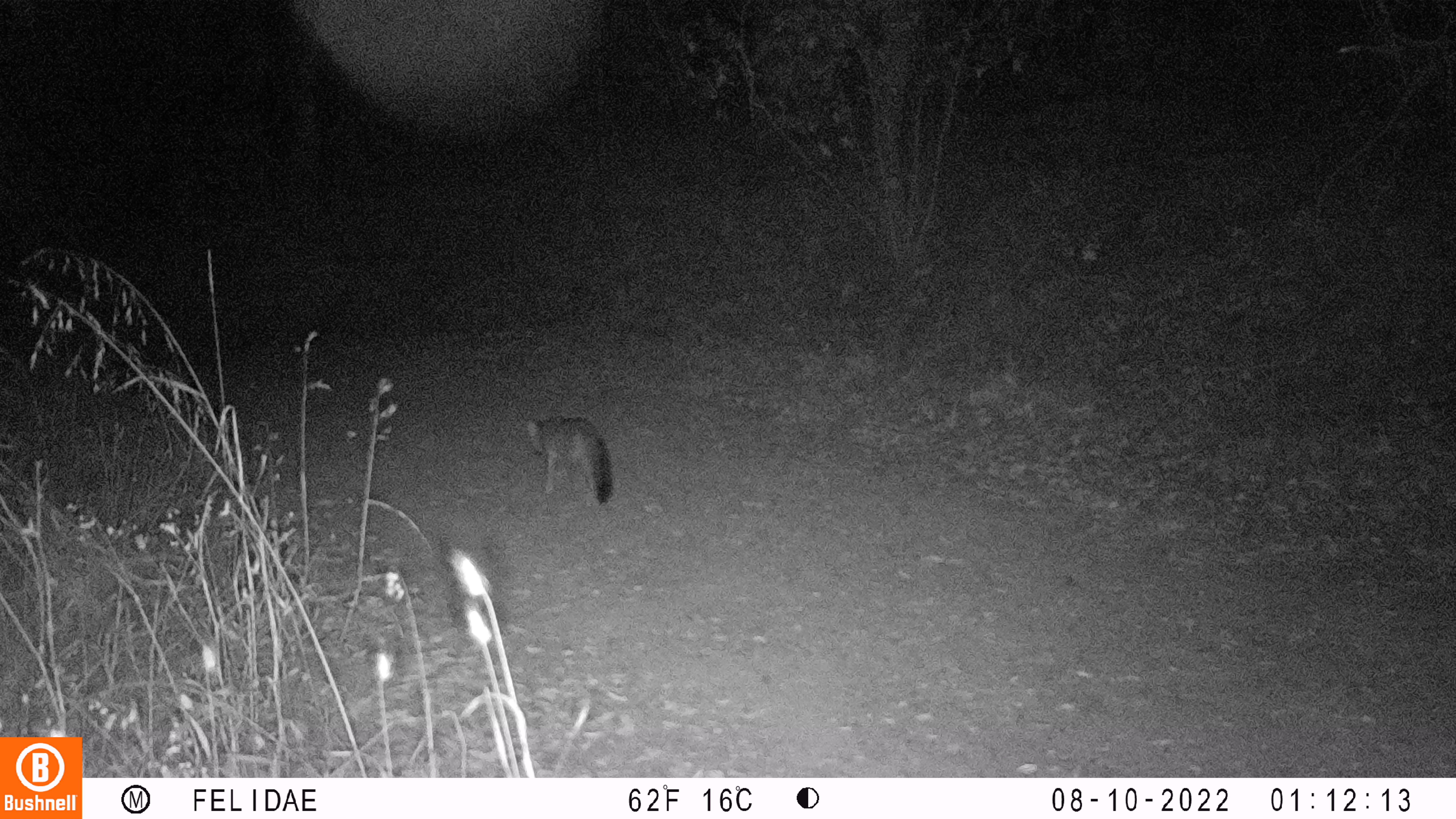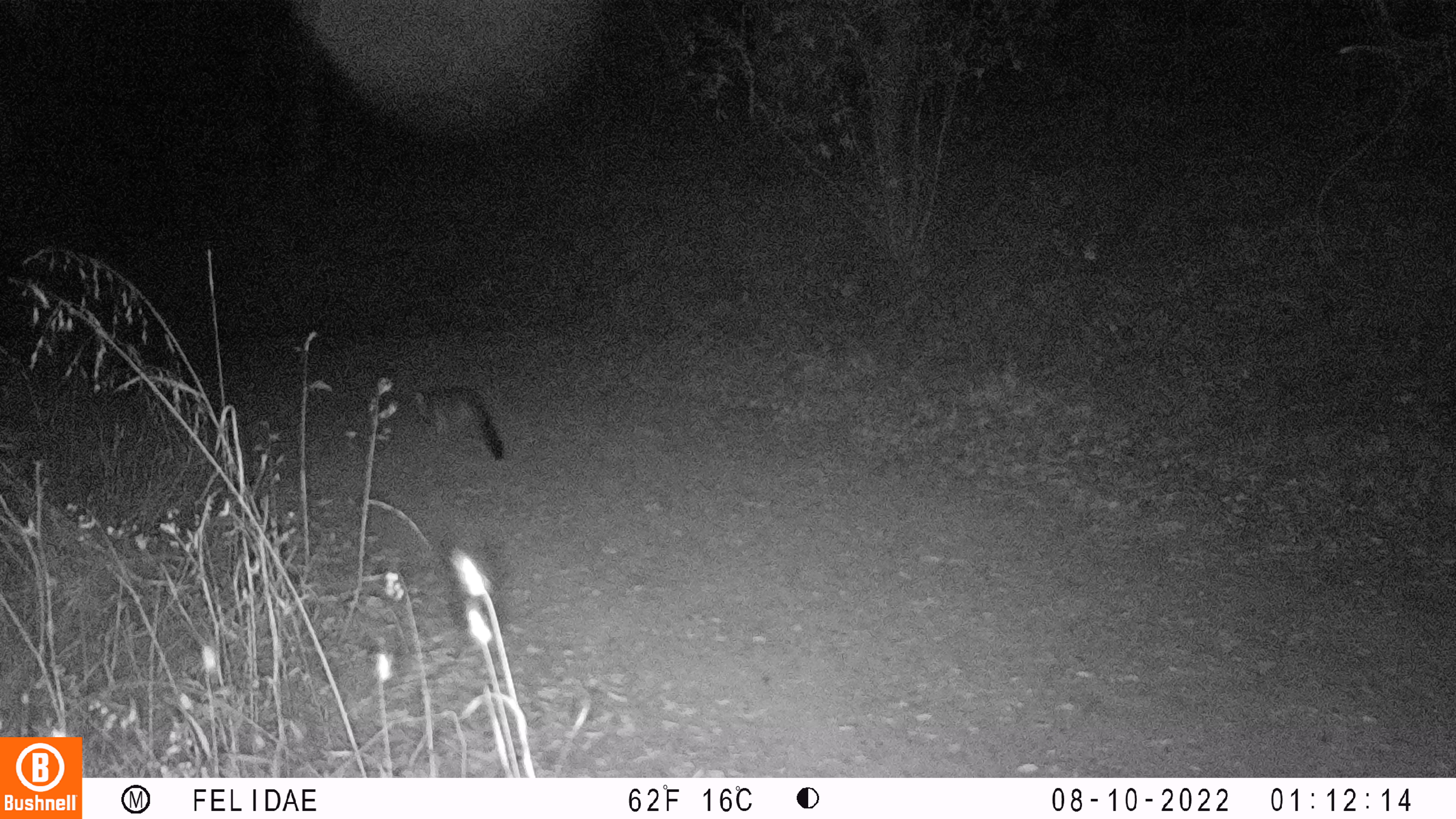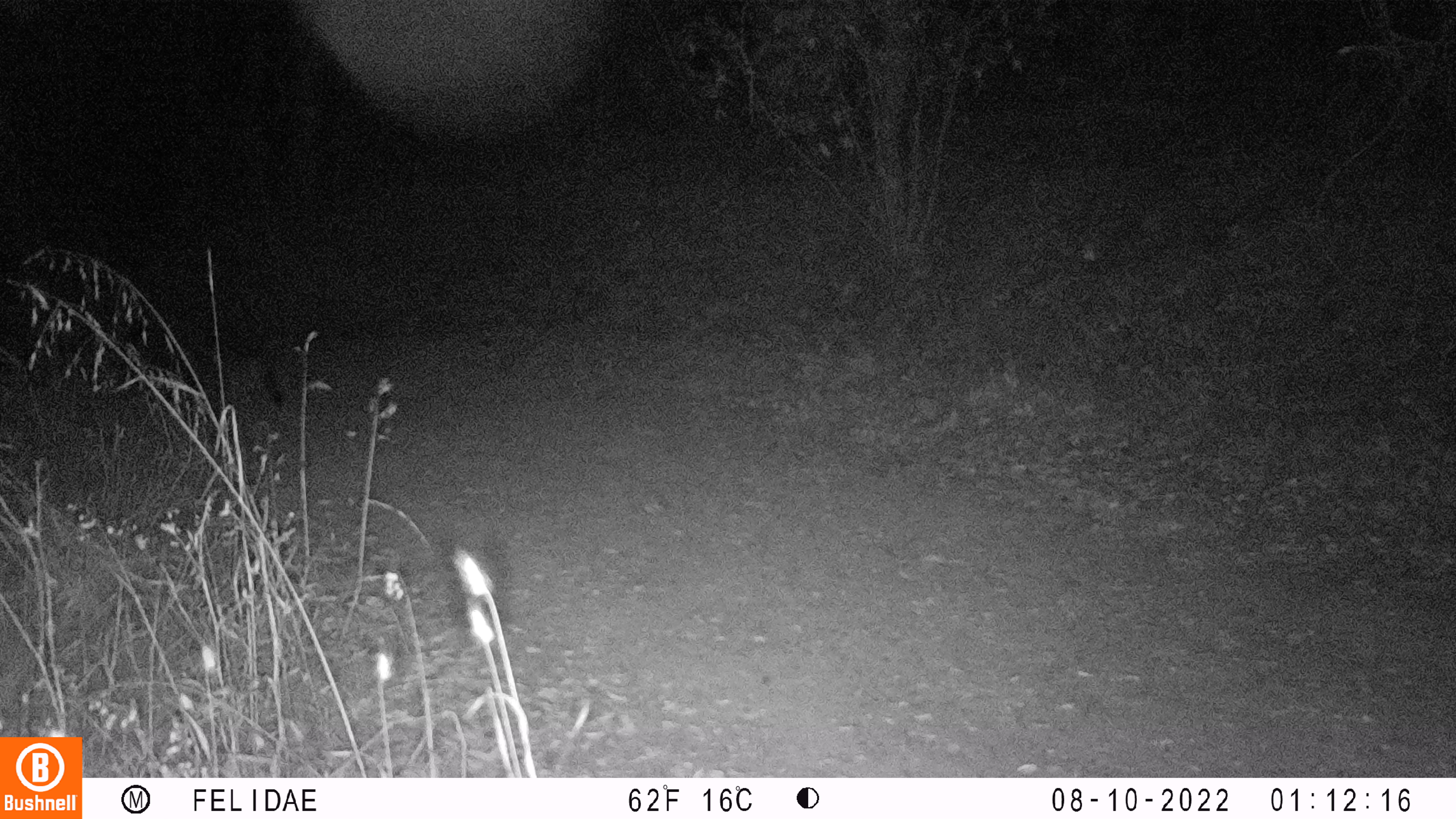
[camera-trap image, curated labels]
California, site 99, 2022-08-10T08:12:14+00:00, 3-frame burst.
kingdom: Animalia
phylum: Chordata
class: Mammalia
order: Carnivora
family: Canidae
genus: Urocyon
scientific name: Urocyon cinereoargenteus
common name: gray fox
Gray fox (Urocyon cinereoargenteus).